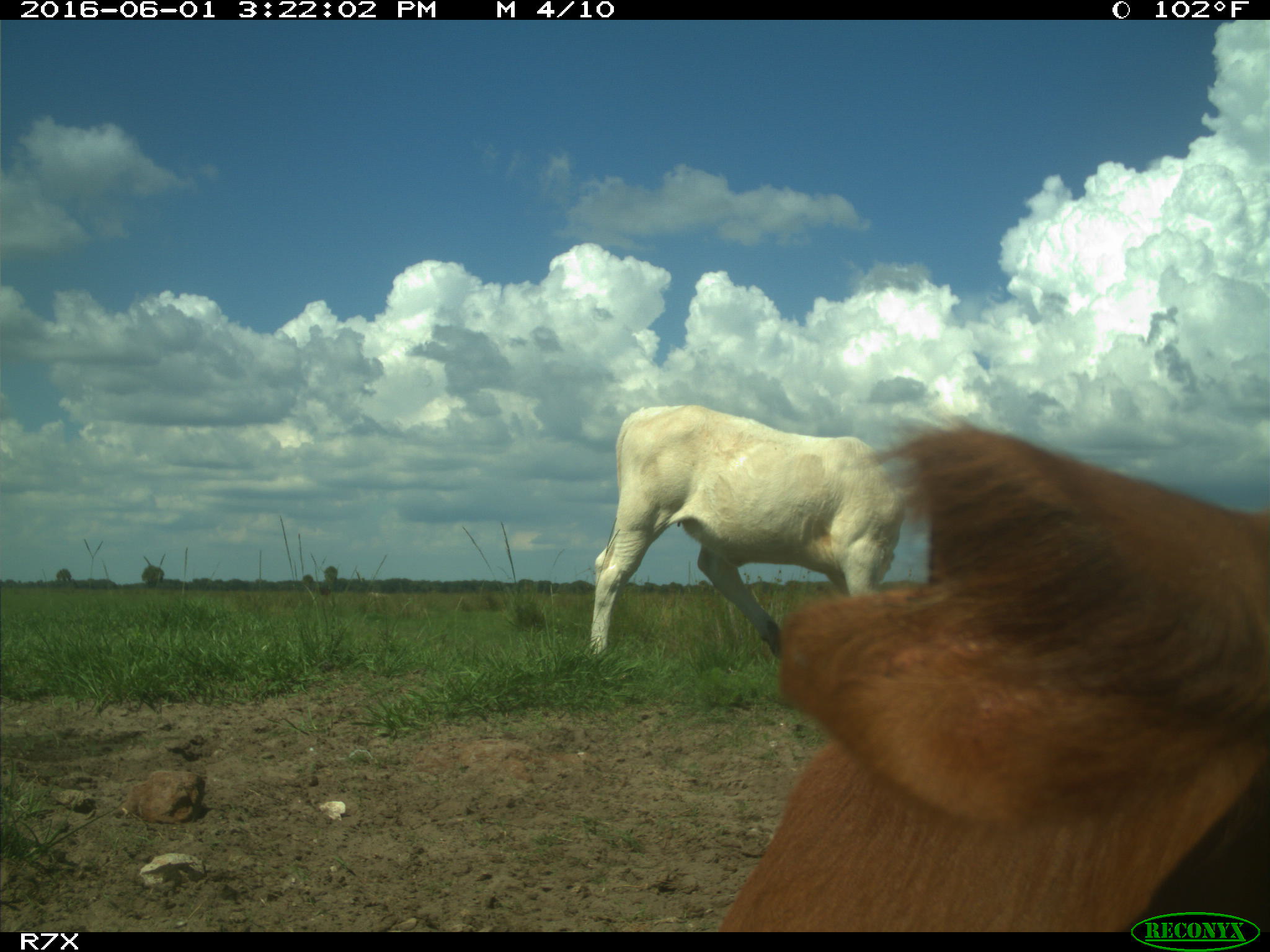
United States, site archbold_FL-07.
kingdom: Animalia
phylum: Chordata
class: Mammalia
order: Artiodactyla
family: Bovidae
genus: Bos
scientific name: Bos taurus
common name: domestic cow